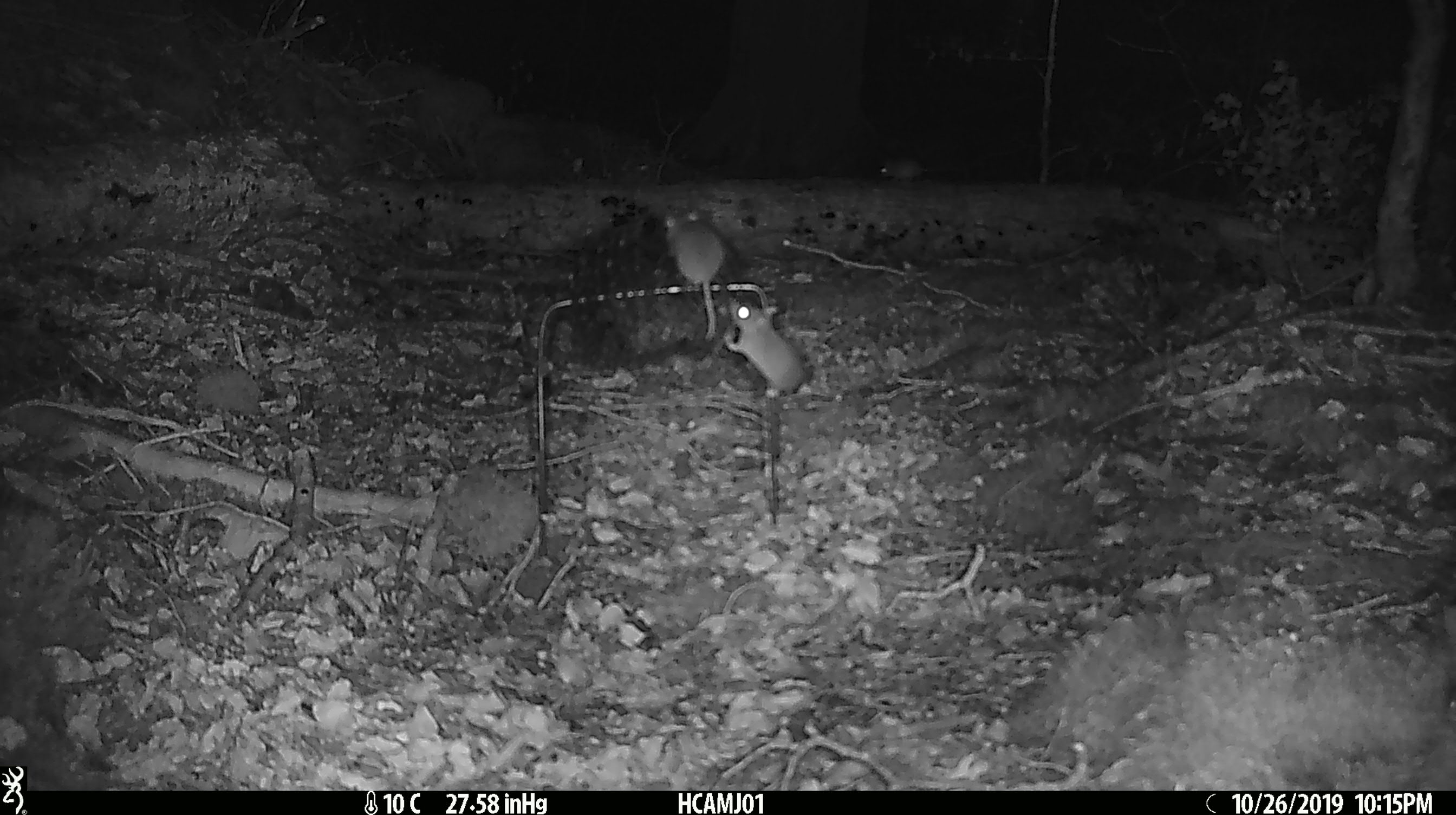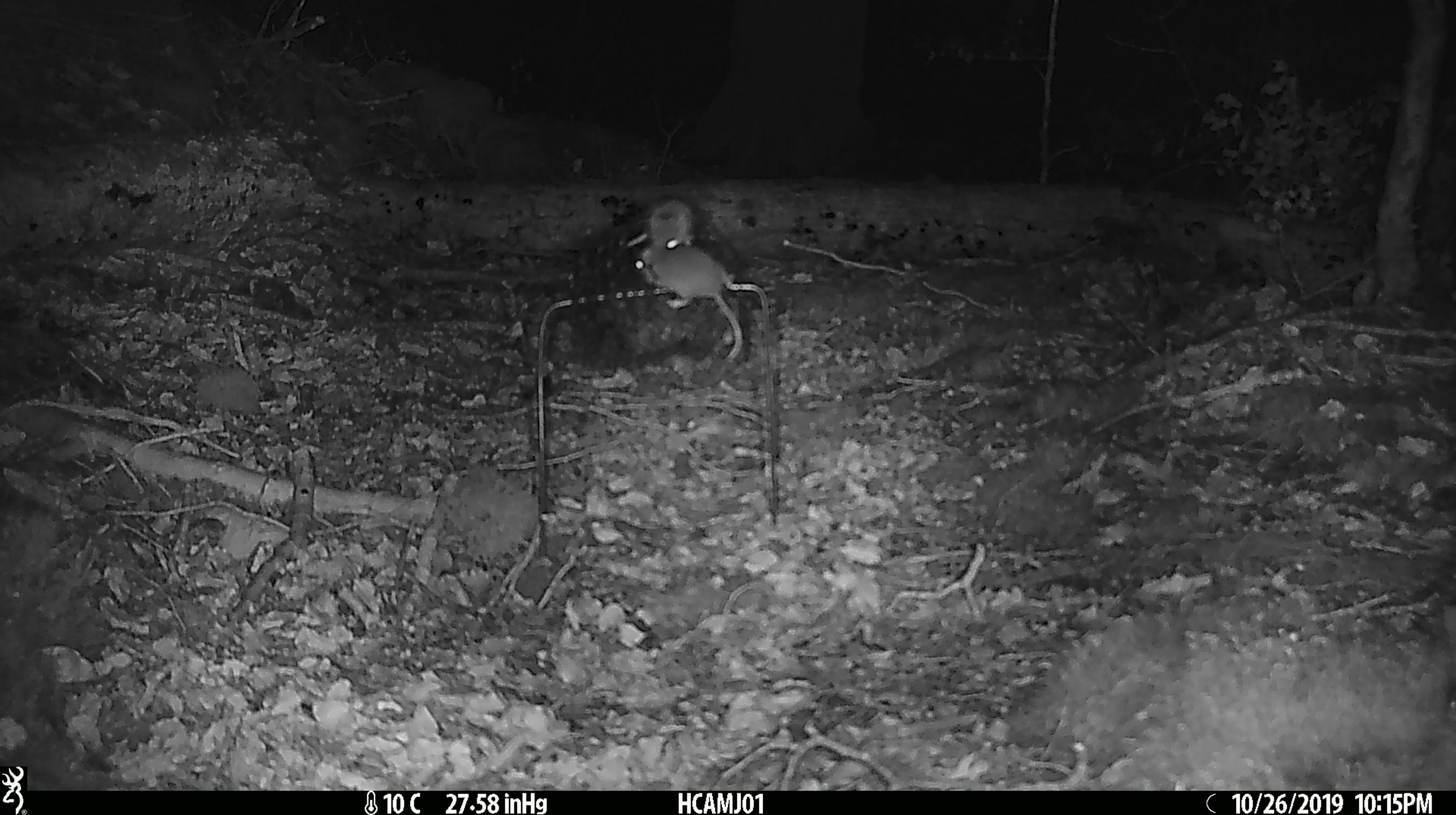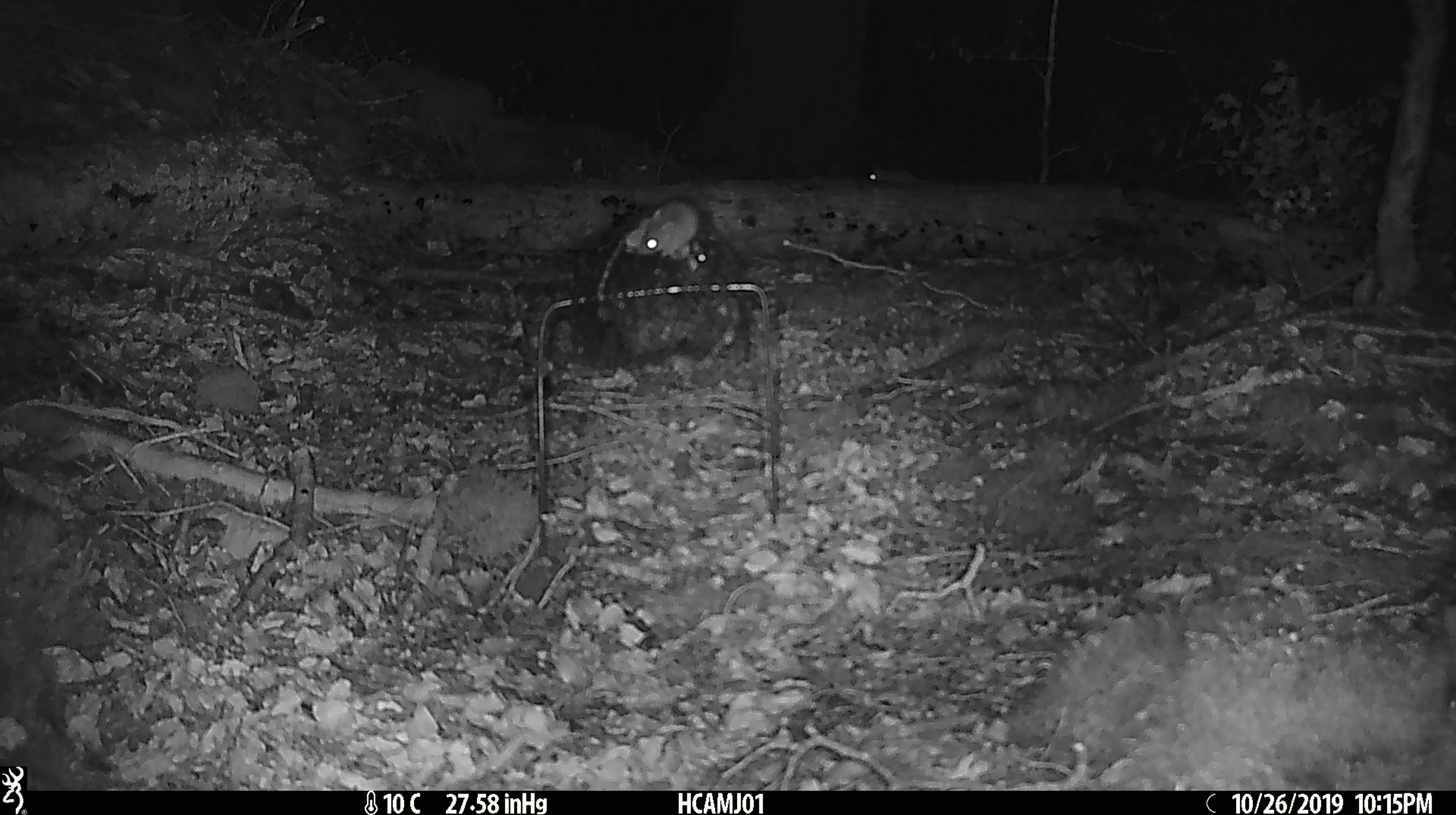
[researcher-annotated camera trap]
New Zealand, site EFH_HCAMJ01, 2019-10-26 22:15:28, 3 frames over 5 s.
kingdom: Animalia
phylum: Chordata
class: Mammalia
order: Rodentia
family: Muridae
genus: Mus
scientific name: Mus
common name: mouse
Mouse (Mus).